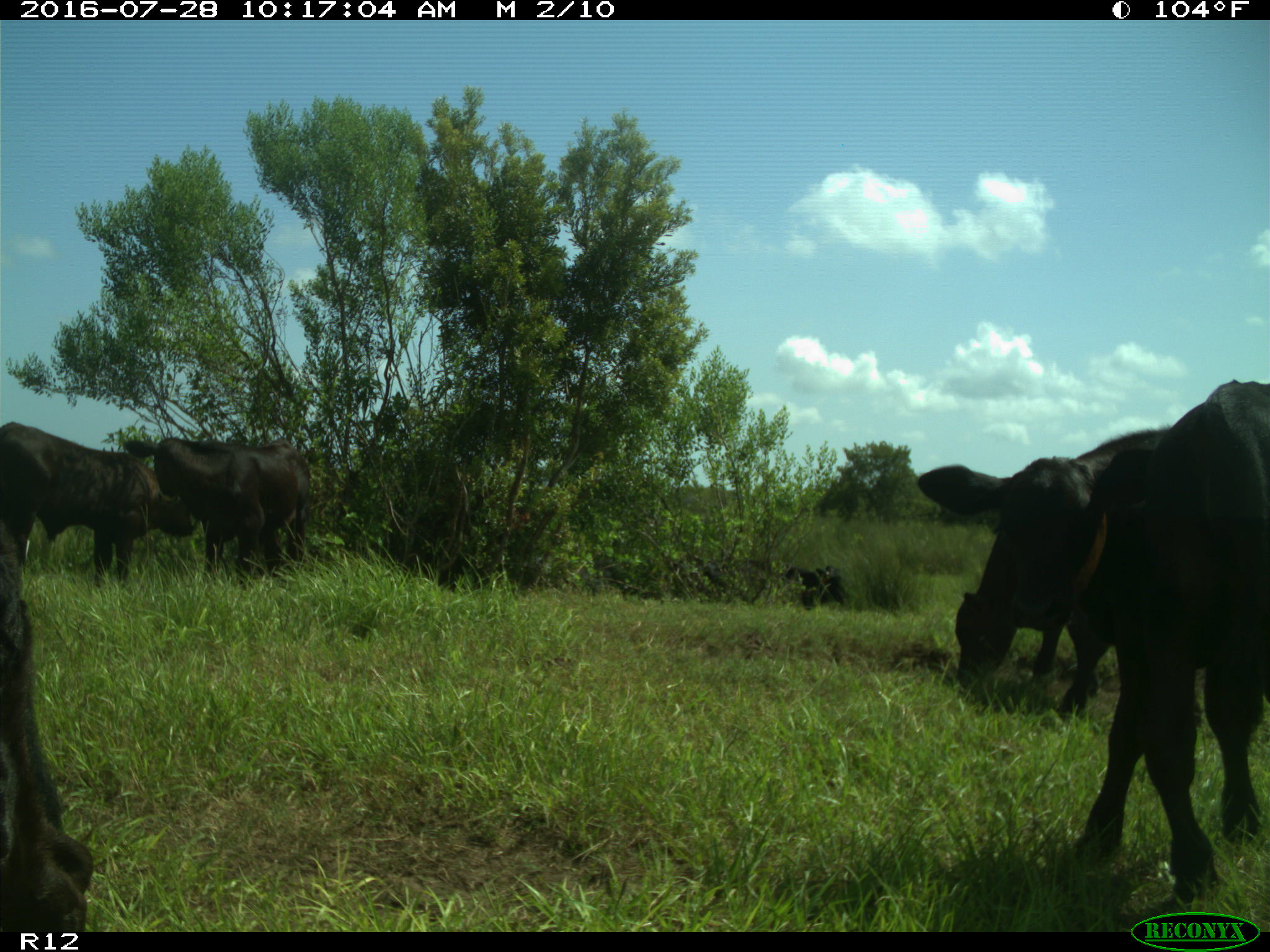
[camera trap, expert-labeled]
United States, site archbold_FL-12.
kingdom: Animalia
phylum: Chordata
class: Mammalia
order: Artiodactyla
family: Bovidae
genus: Bos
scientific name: Bos taurus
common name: domestic cow